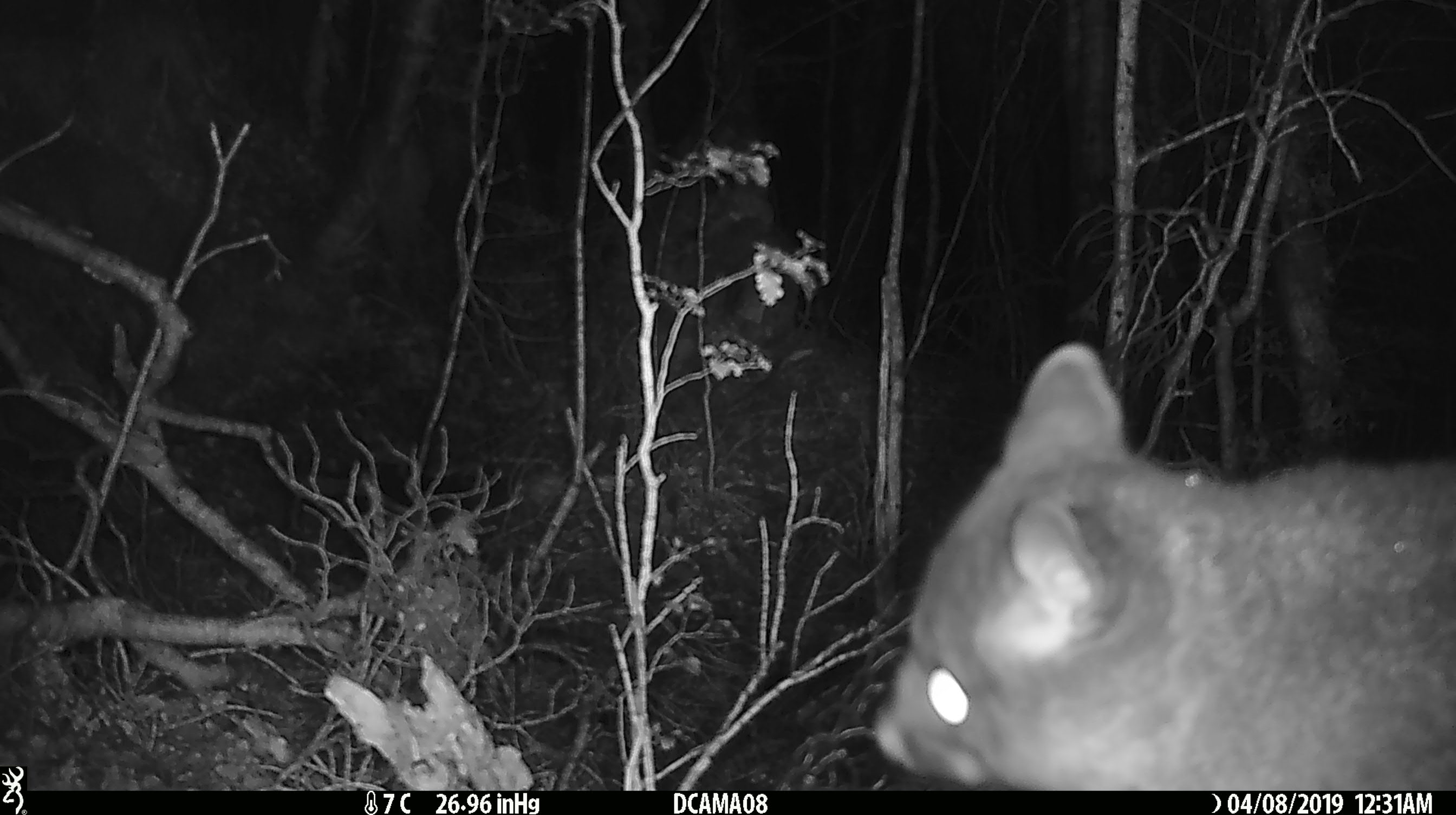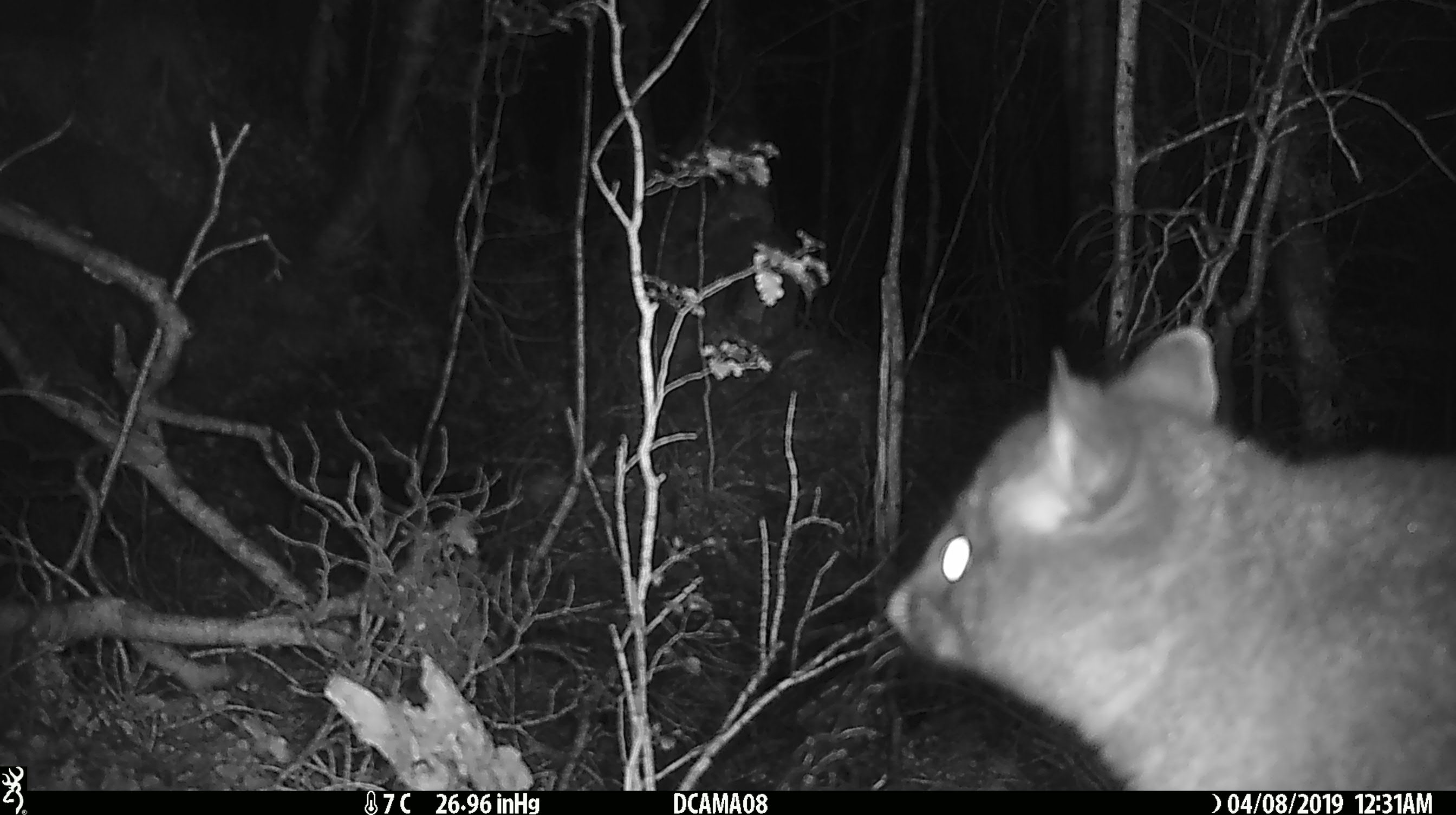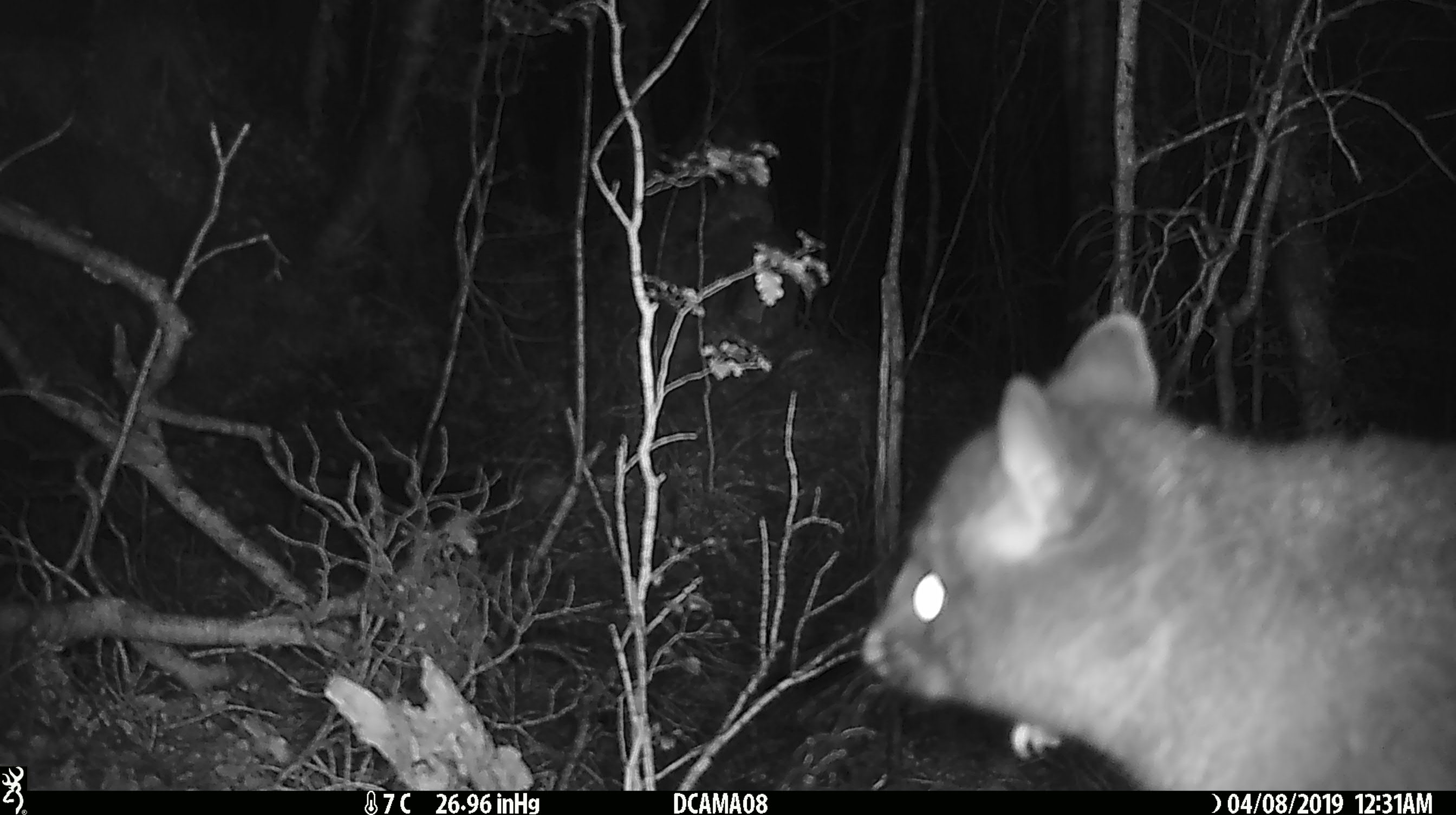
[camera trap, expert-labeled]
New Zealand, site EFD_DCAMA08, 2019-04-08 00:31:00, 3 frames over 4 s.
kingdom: Animalia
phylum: Chordata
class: Mammalia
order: Diprotodontia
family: Phalangeridae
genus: Trichosurus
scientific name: Trichosurus vulpecula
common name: common brushtail possum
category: possum